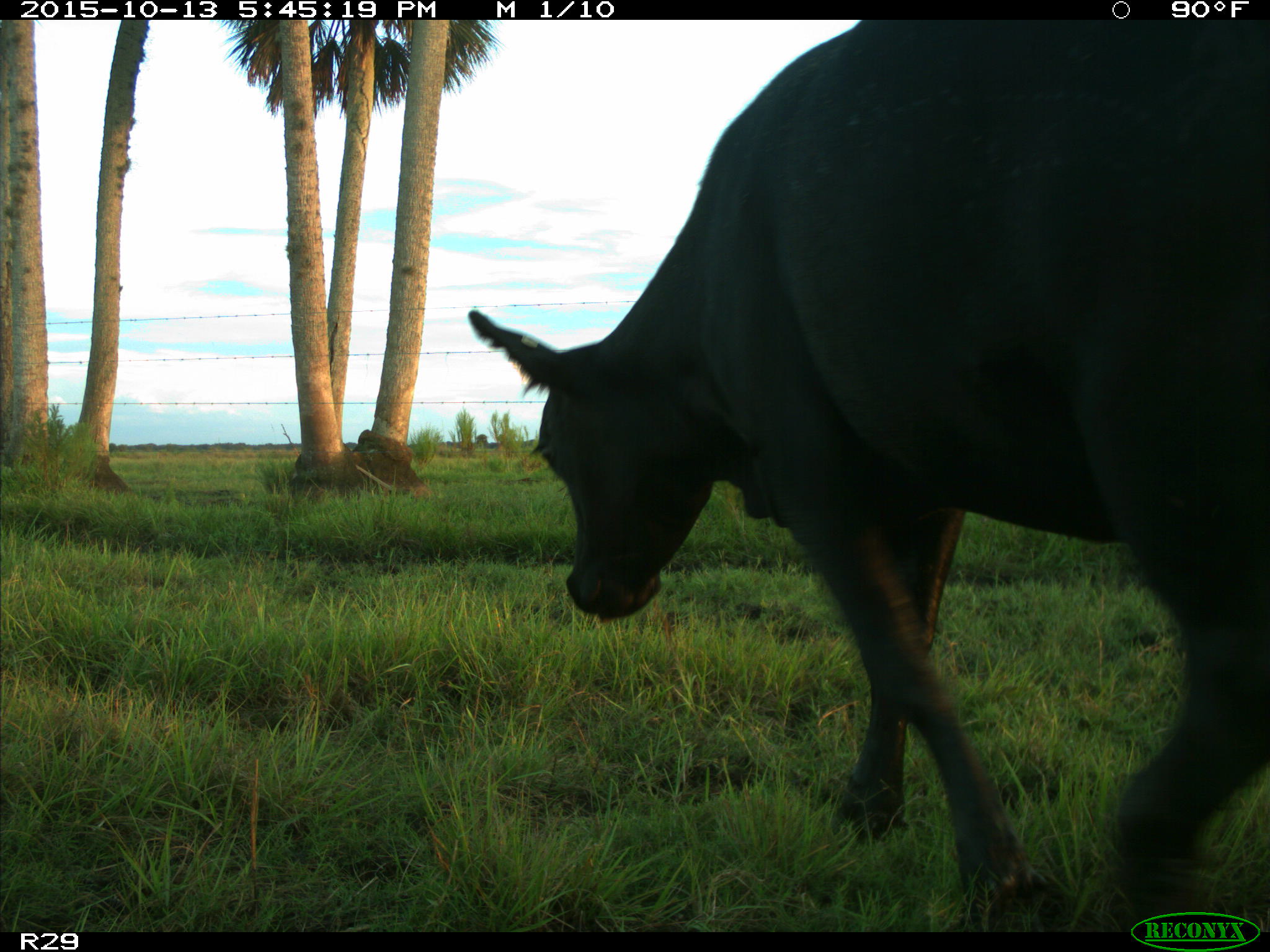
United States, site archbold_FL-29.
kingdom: Animalia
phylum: Chordata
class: Mammalia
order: Artiodactyla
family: Bovidae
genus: Bos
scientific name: Bos taurus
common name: domestic cow